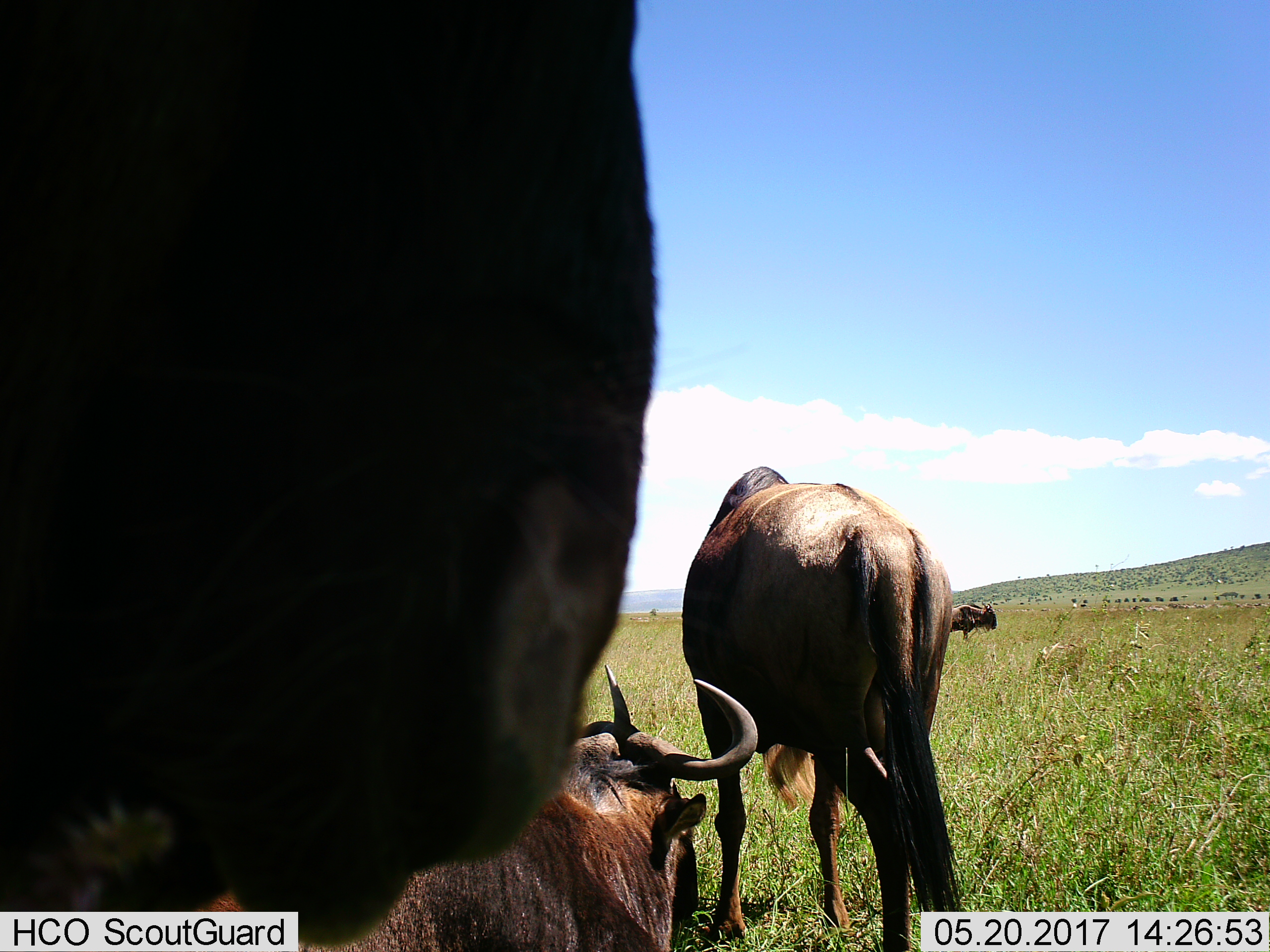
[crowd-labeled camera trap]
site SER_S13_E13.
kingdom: Animalia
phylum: Chordata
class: Mammalia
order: Artiodactyla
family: Bovidae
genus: Connochaetes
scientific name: Connochaetes taurinus taurinus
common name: blue wildebeest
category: wildebeestblue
Wildebeestblue (blue wildebeest) (Connochaetes taurinus taurinus), count 4. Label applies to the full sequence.